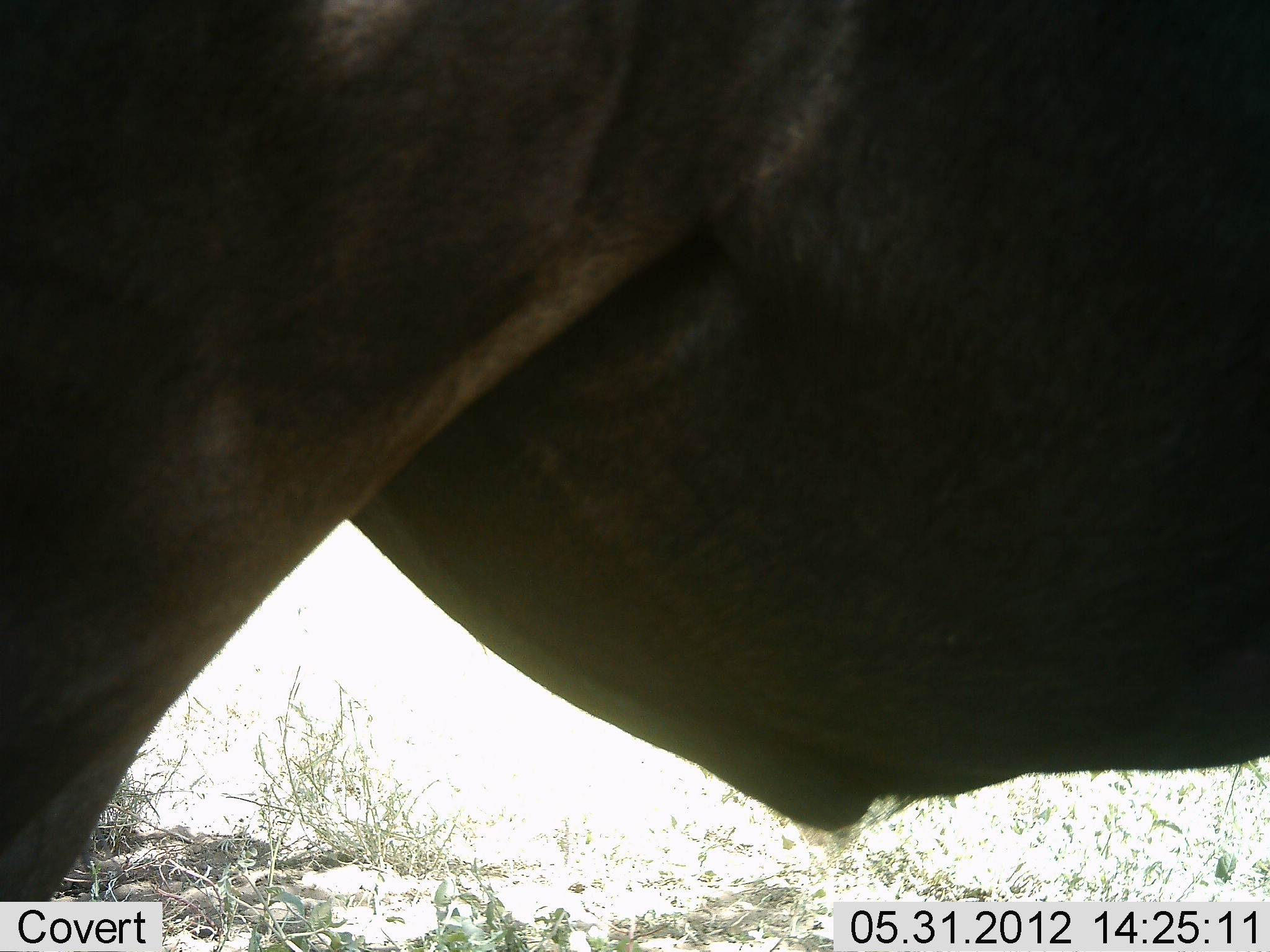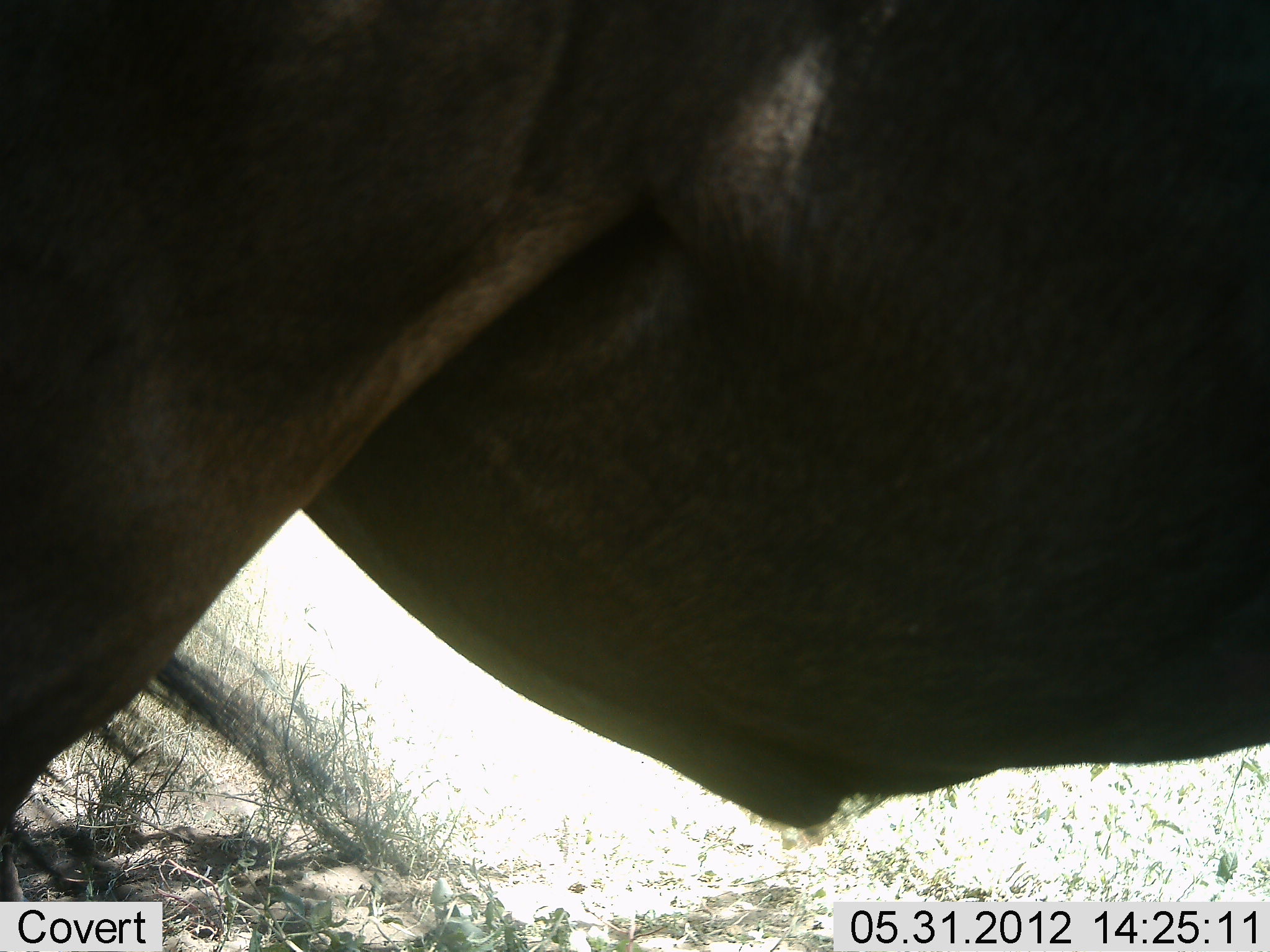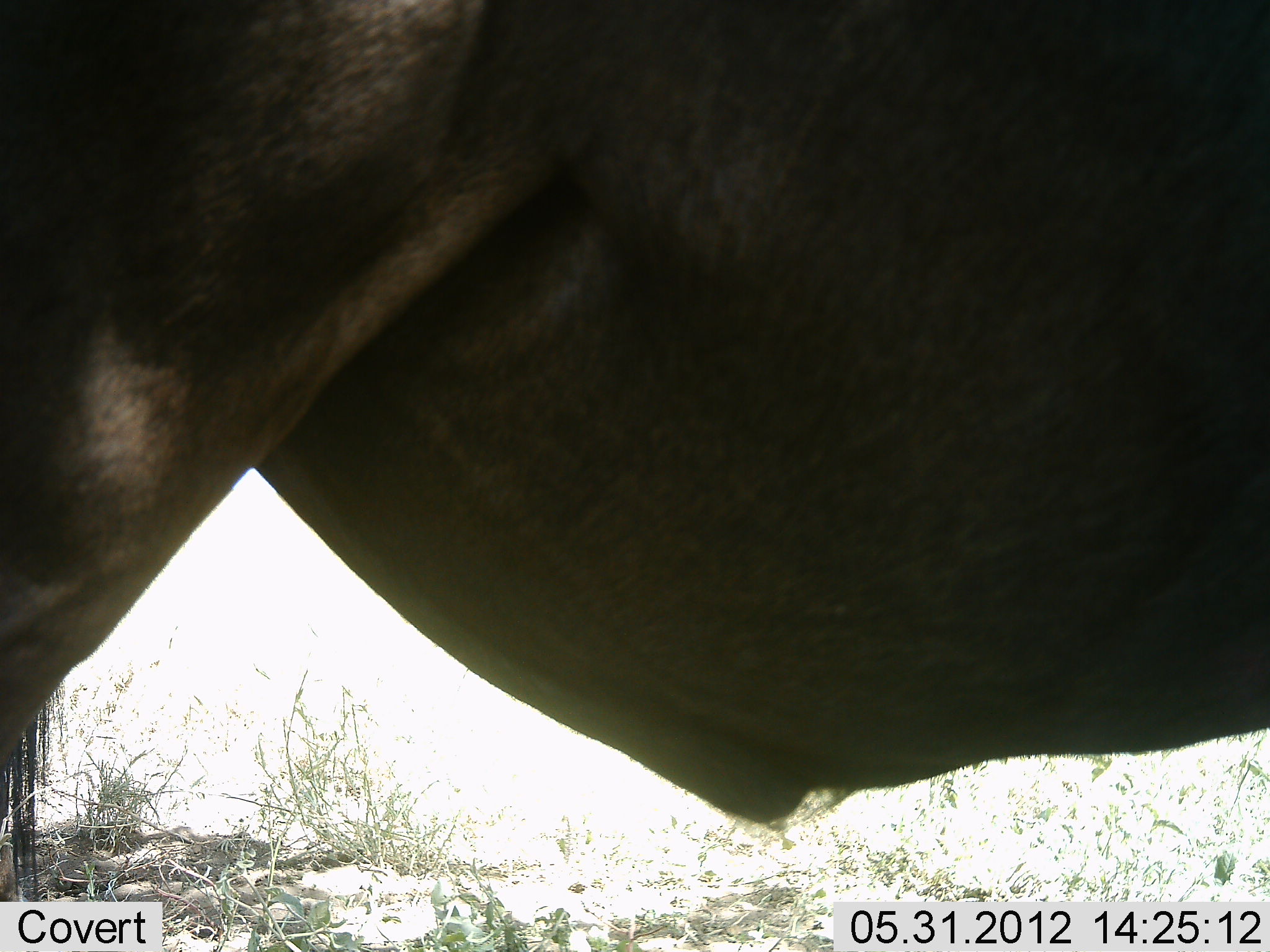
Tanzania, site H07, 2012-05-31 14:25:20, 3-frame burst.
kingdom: Animalia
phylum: Chordata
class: Mammalia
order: Artiodactyla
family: Bovidae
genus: Connochaetes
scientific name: Connochaetes taurinus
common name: blue wildebeest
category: wildebeest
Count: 1.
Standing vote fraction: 80%.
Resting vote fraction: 10%.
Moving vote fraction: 10%.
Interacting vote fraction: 0%.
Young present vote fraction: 0%.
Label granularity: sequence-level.